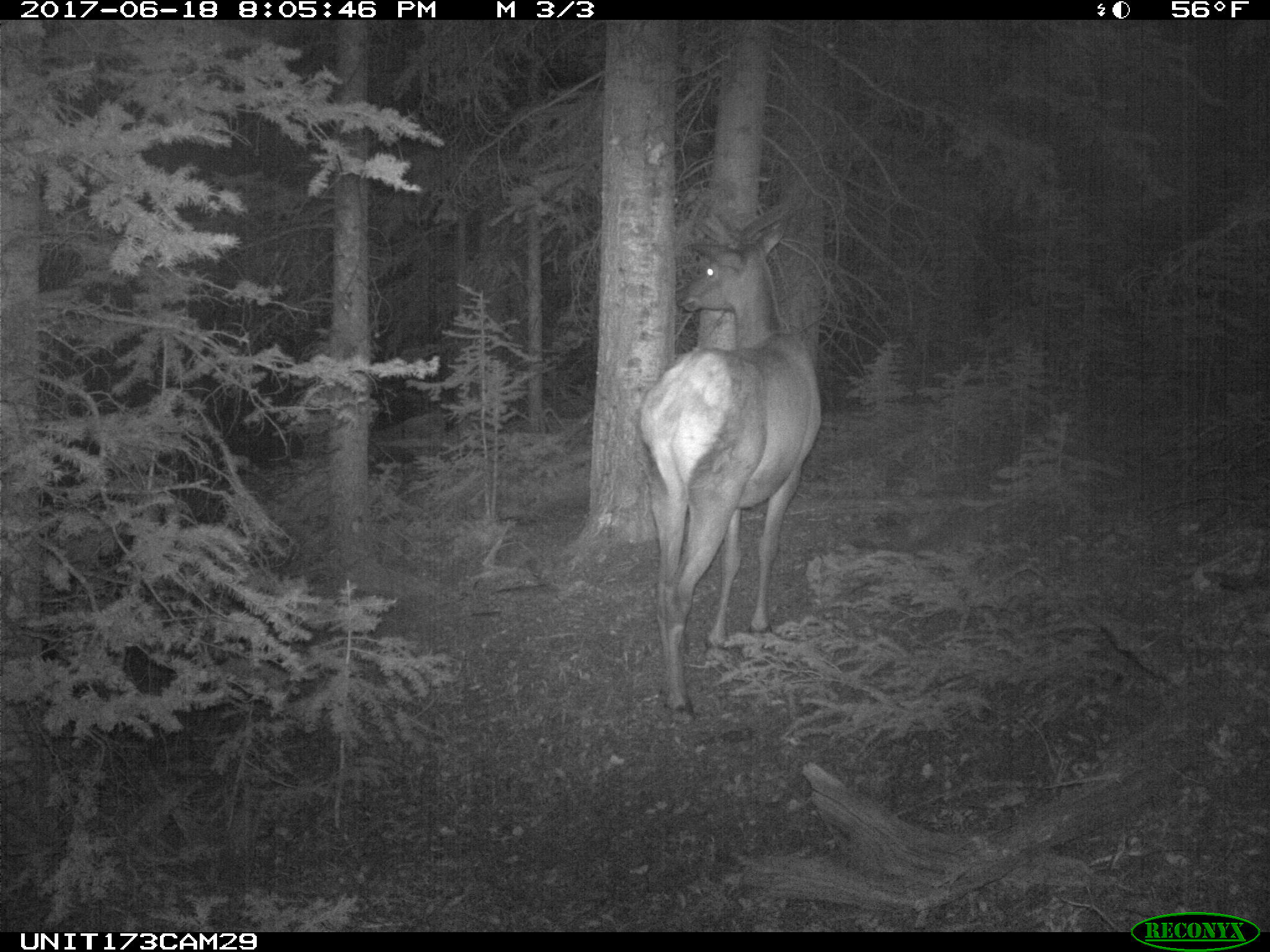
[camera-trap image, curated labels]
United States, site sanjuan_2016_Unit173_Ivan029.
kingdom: Animalia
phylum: Chordata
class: Mammalia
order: Artiodactyla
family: Cervidae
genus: Cervus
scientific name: Cervus elaphus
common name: red deer